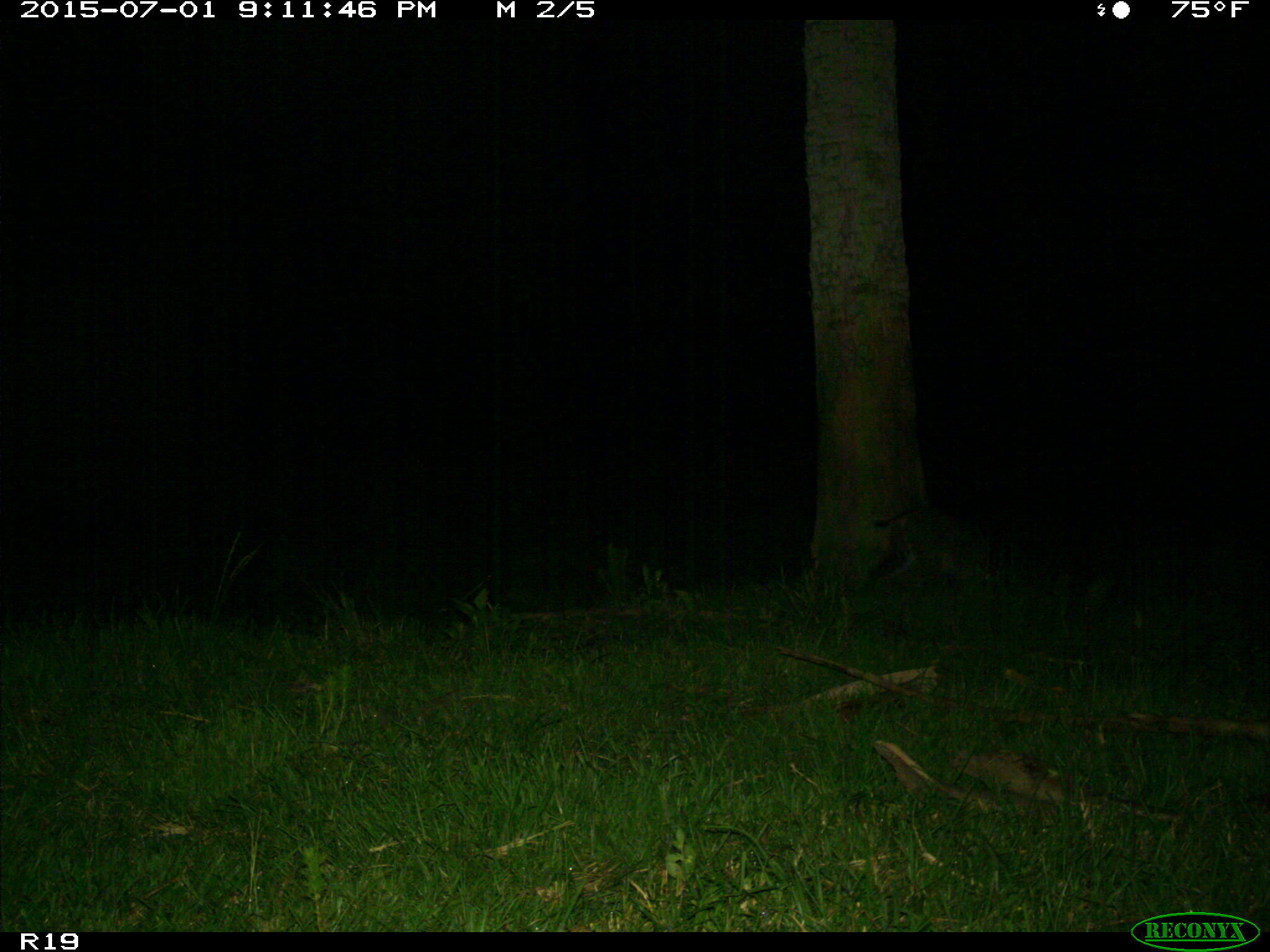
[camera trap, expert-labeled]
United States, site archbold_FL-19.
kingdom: Animalia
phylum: Chordata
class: Mammalia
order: Carnivora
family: Felidae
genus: Lynx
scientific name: Lynx rufus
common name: bobcat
Lynx rufus (bobcat).